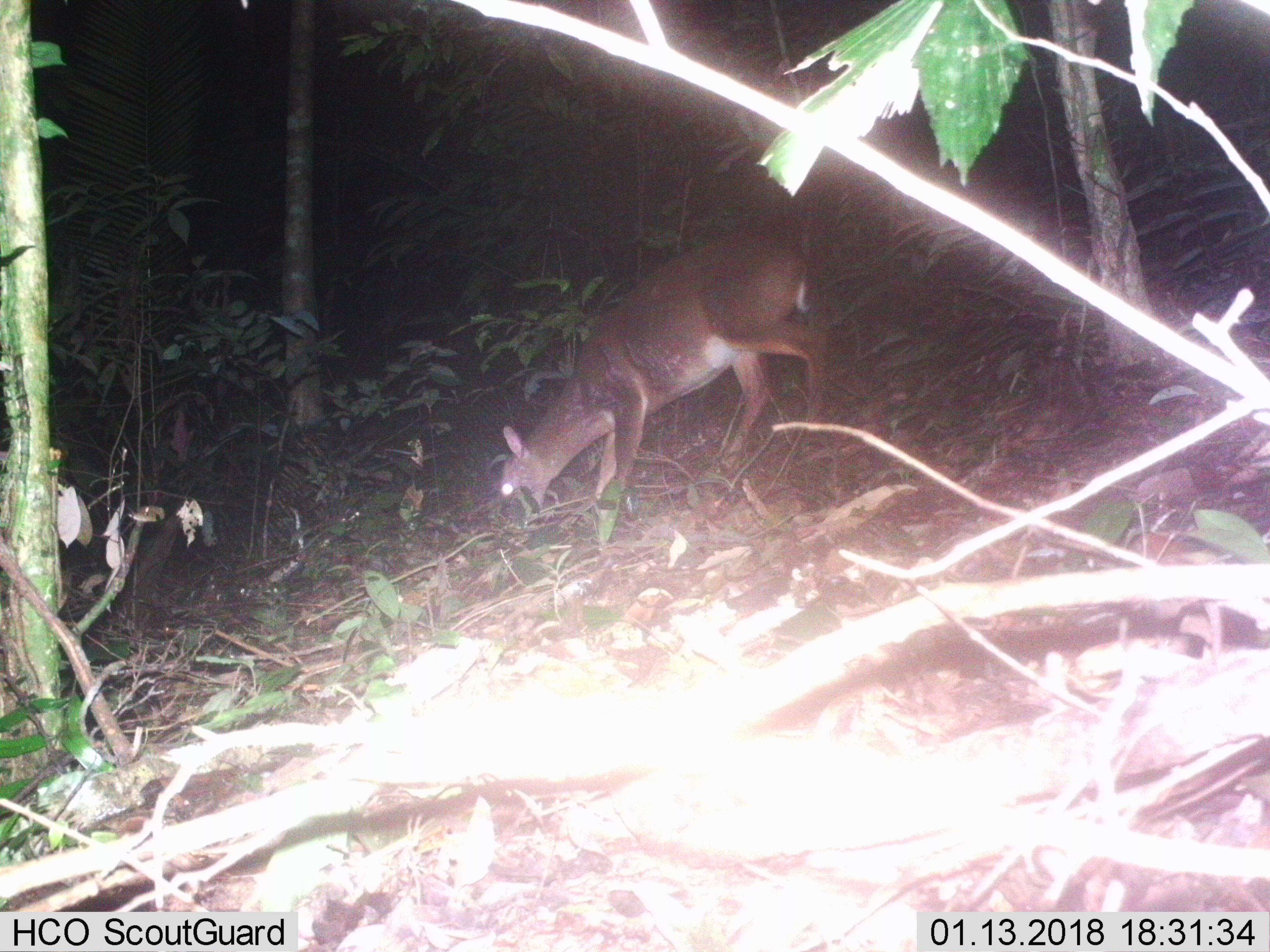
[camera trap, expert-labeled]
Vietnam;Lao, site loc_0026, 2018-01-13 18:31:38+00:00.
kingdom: Animalia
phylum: Chordata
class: Mammalia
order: Artiodactyla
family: Cervidae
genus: Muntiacus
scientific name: Muntiacus vuquangensis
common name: large-antlered muntjac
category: large antlered muntjac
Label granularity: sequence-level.